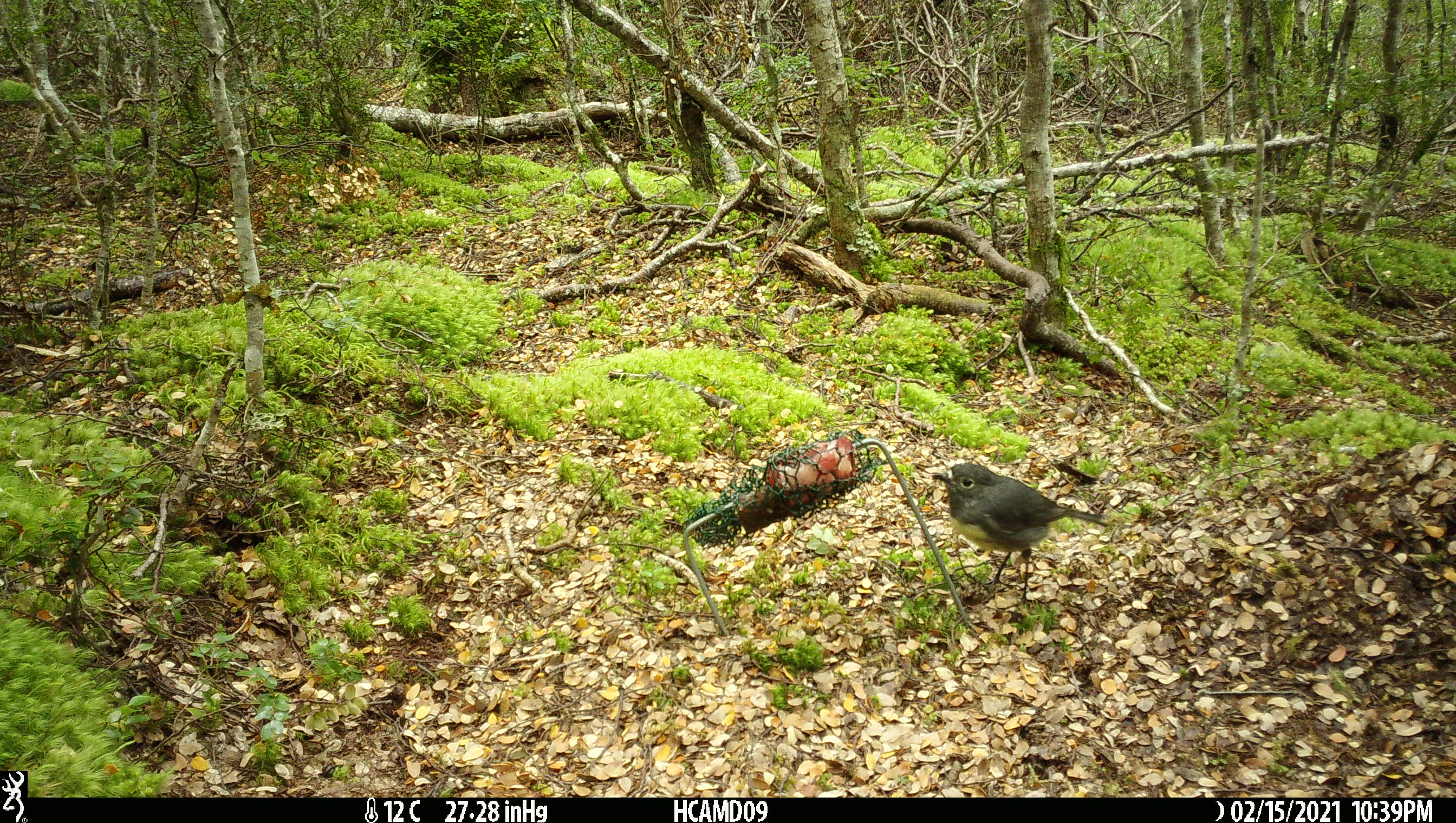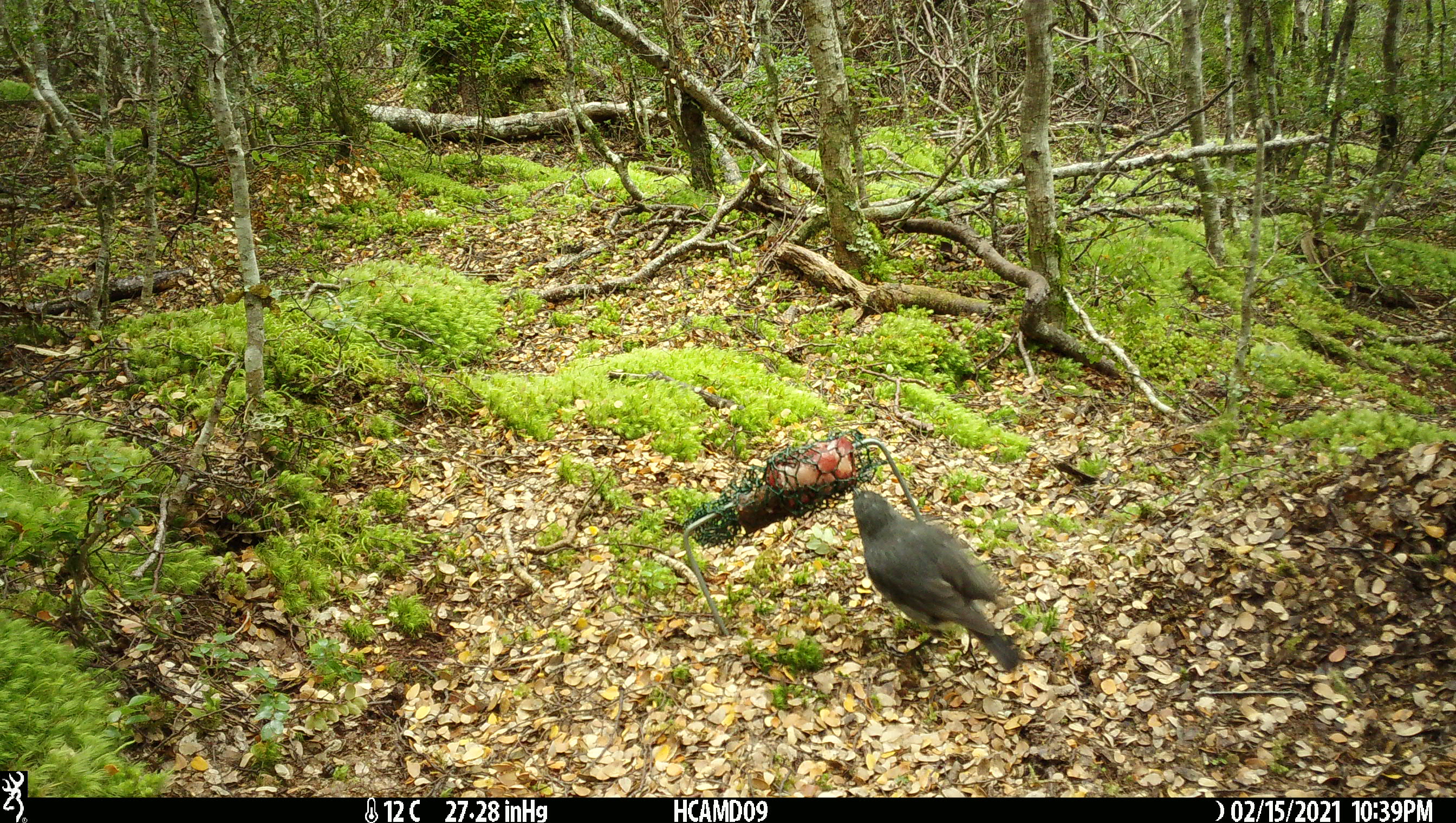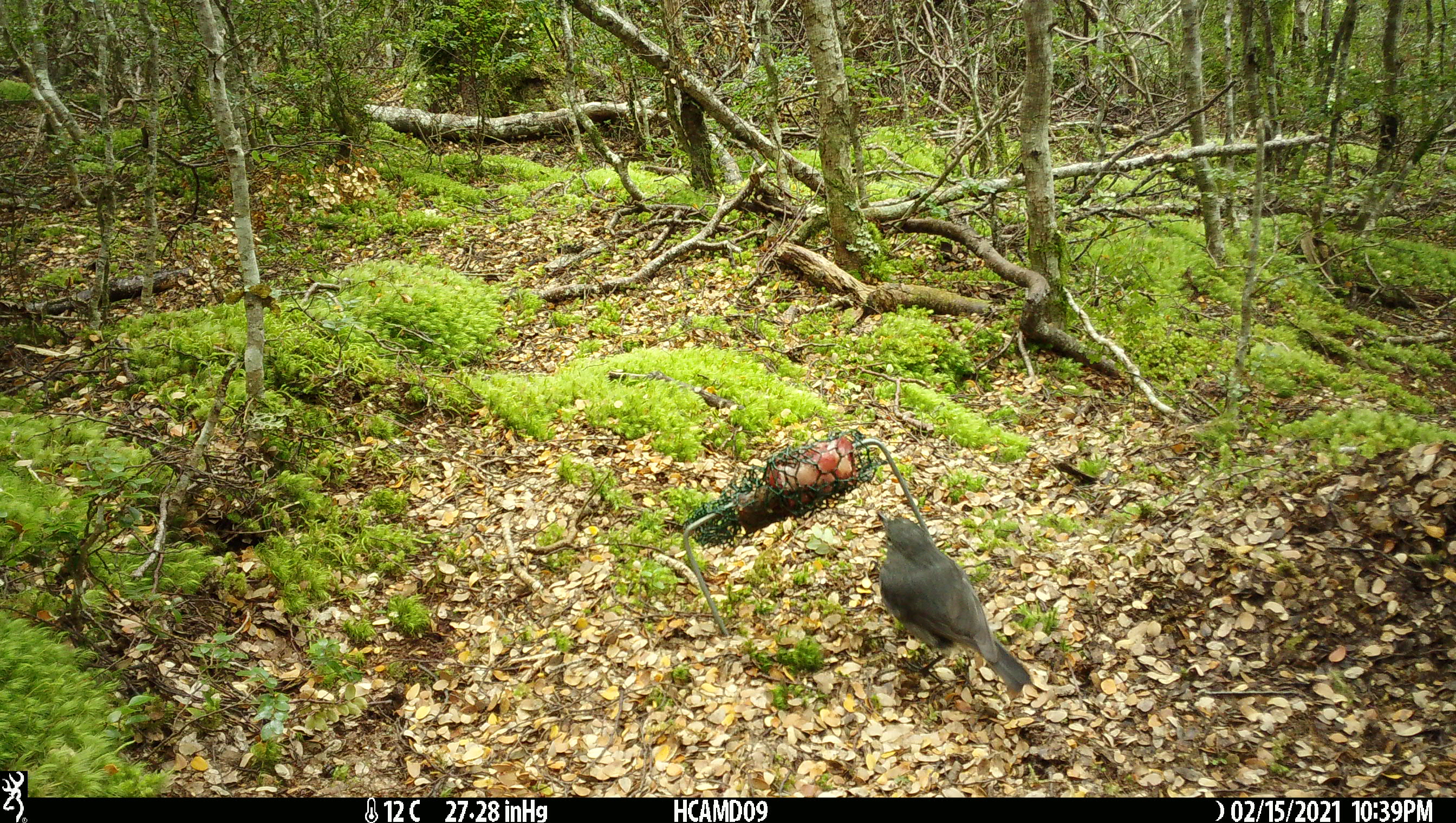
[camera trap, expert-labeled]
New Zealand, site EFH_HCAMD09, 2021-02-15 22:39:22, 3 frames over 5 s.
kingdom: Animalia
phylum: Chordata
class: Aves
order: Passeriformes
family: Petroicidae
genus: Petroica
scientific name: Petroica australis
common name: new zealand robin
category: robin